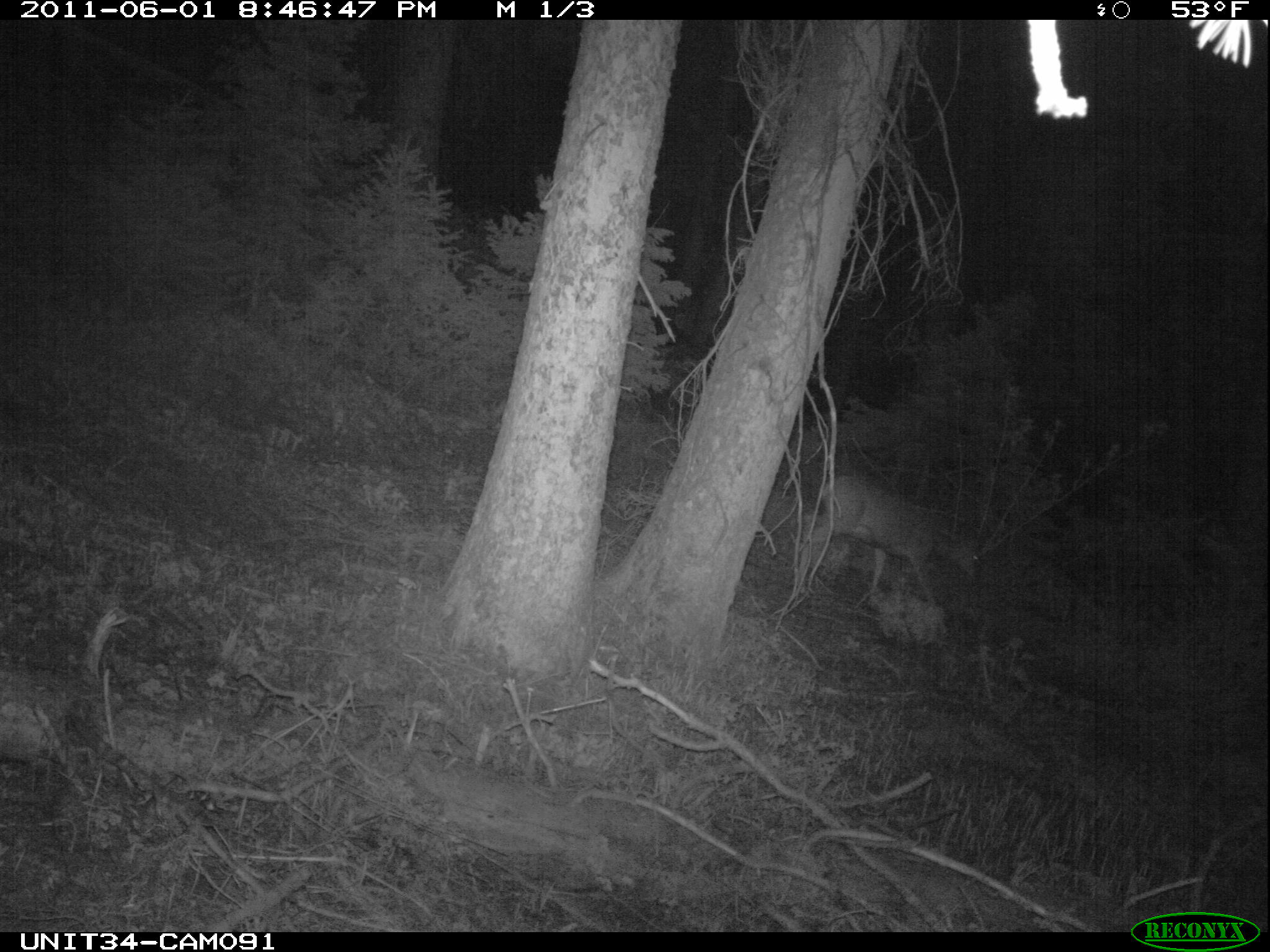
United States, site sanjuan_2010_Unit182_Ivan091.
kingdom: Animalia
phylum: Chordata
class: Mammalia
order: Artiodactyla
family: Cervidae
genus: Odocoileus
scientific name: Odocoileus hemionus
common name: mule deer